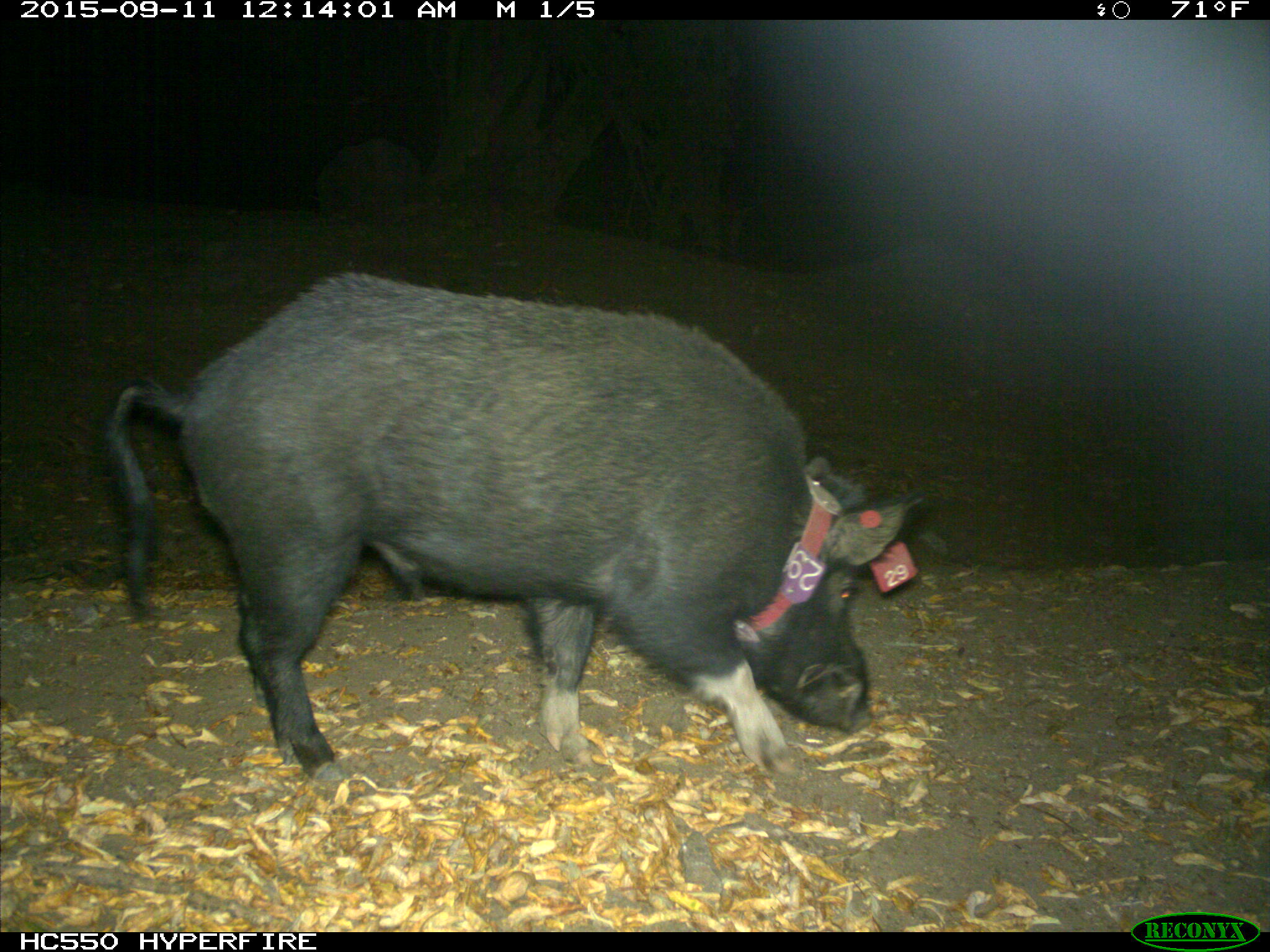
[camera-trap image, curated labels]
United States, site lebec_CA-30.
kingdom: Animalia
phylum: Chordata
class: Mammalia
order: Artiodactyla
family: Suidae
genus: Sus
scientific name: Sus scrofa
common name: wild boar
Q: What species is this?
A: Sus scrofa (wild boar).